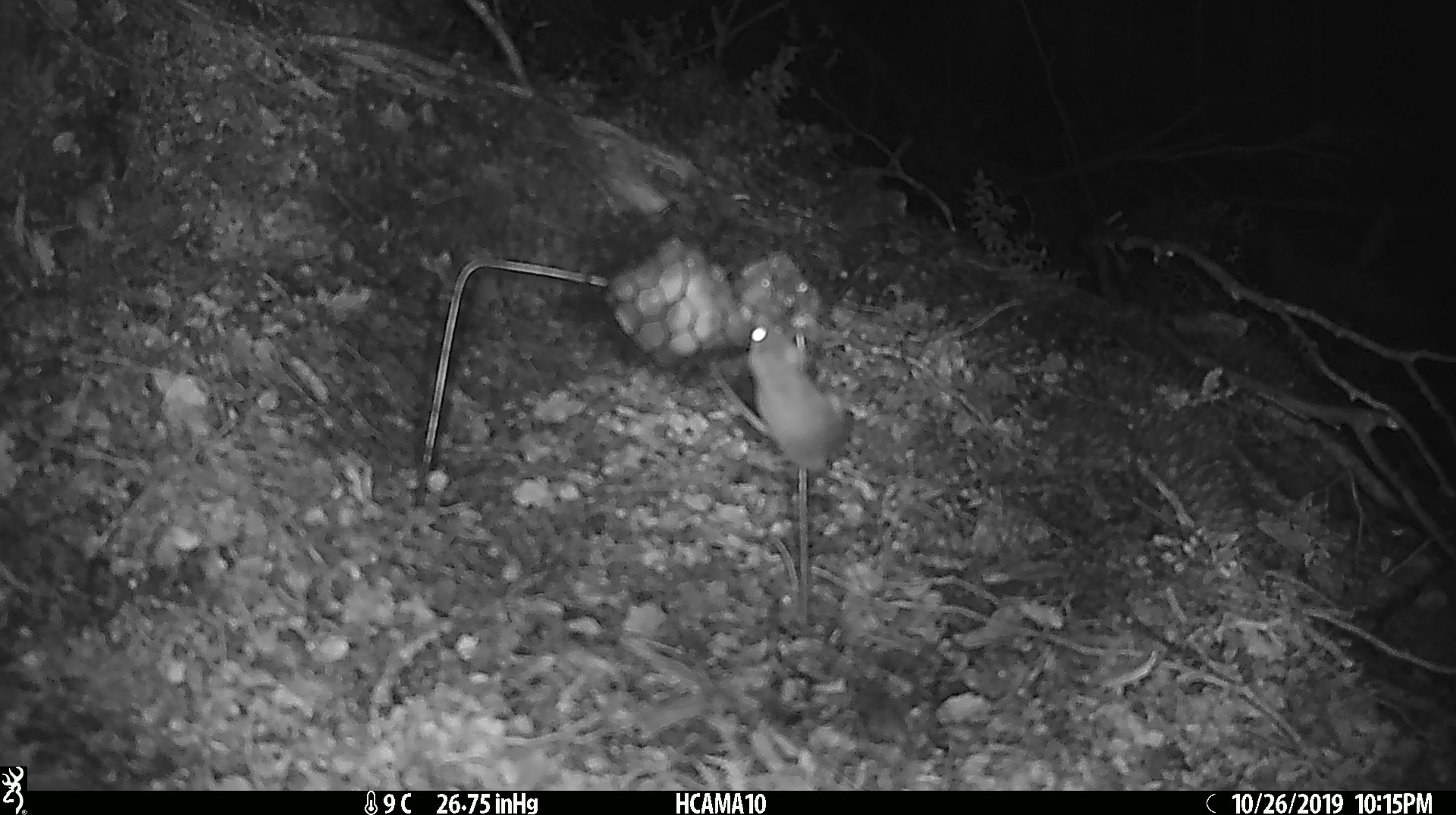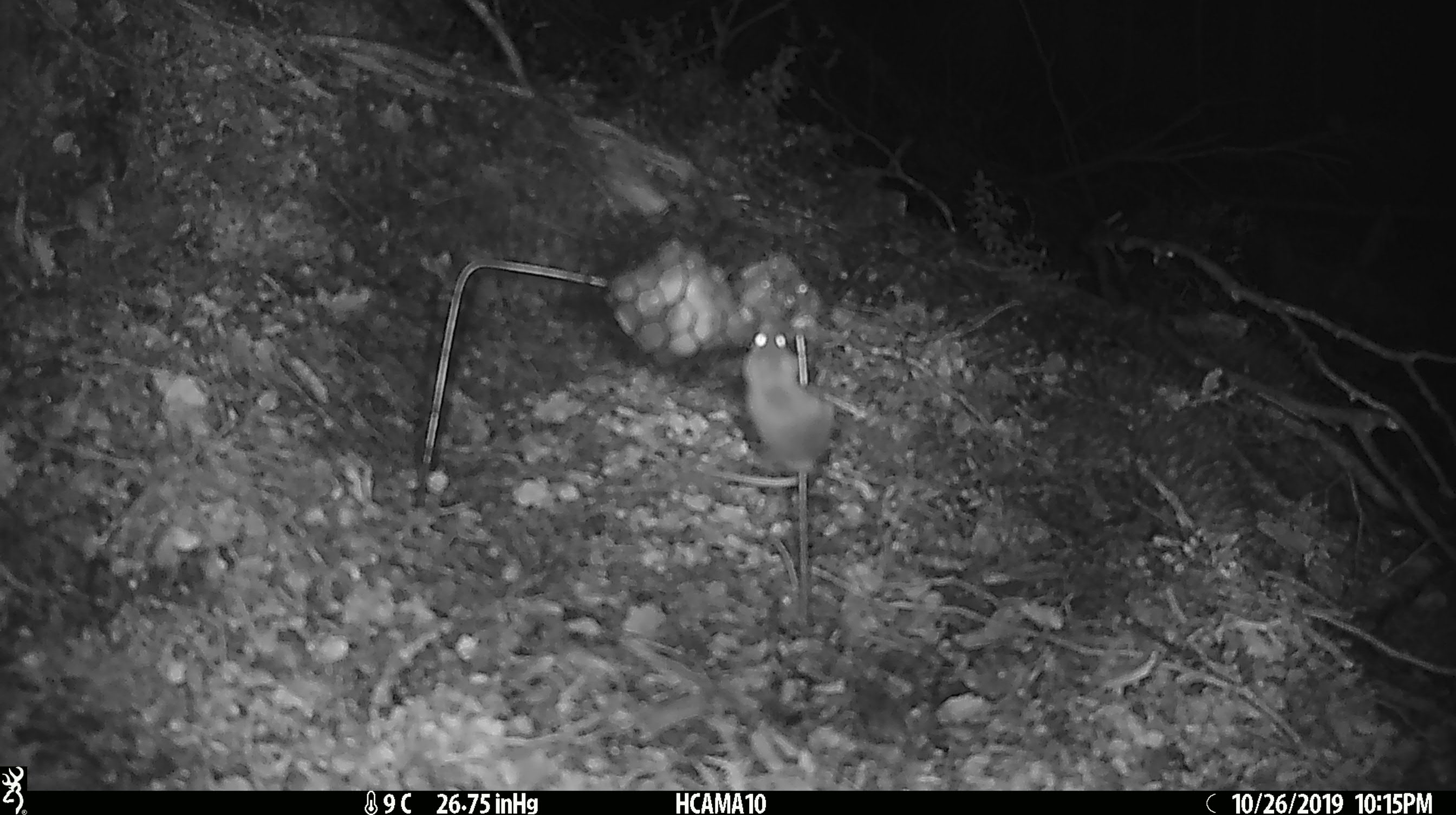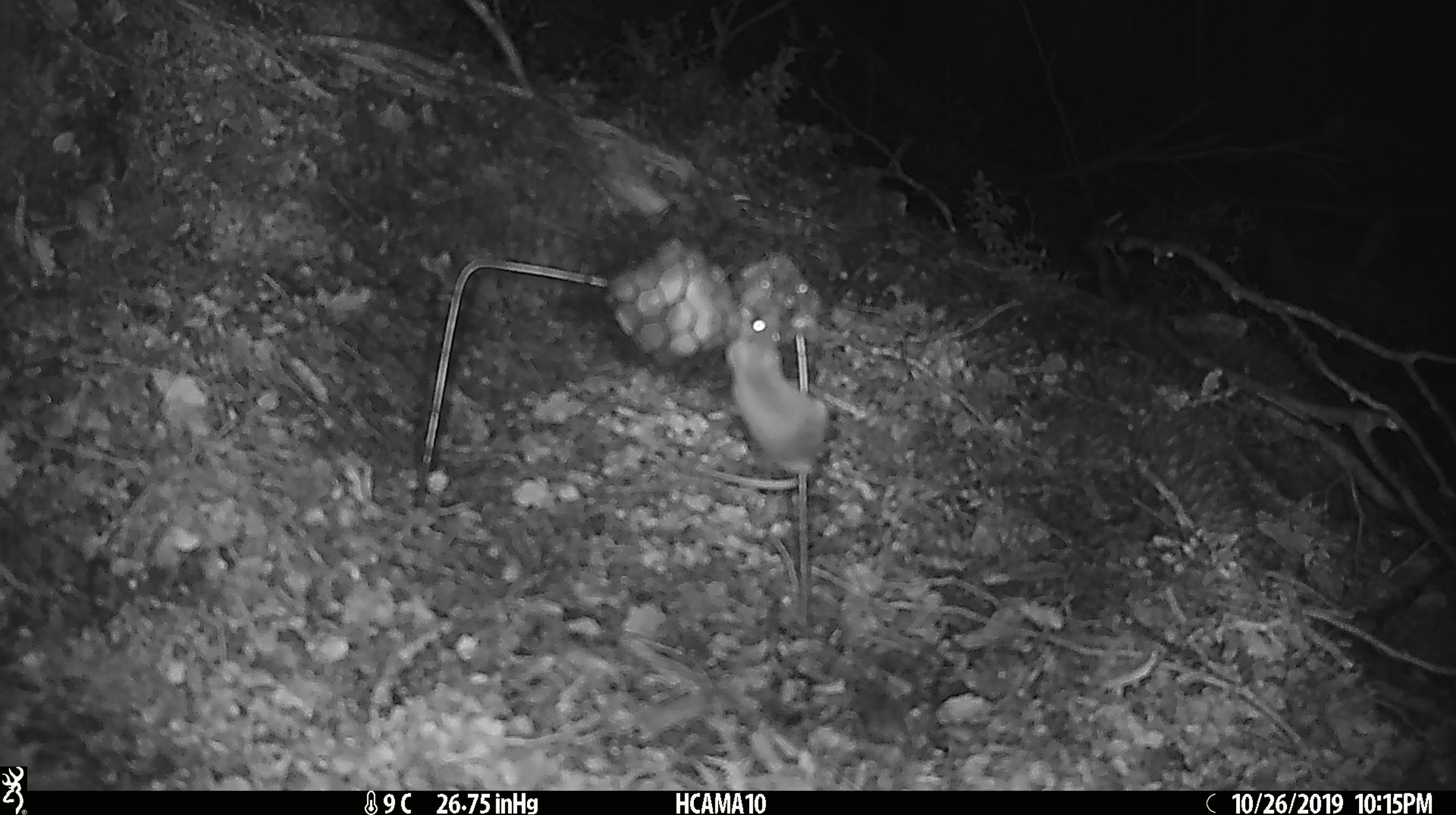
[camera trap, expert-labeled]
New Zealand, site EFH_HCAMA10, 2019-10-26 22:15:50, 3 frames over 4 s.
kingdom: Animalia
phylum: Chordata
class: Mammalia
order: Rodentia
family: Muridae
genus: Mus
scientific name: Mus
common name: mouse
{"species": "mouse (Mus)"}